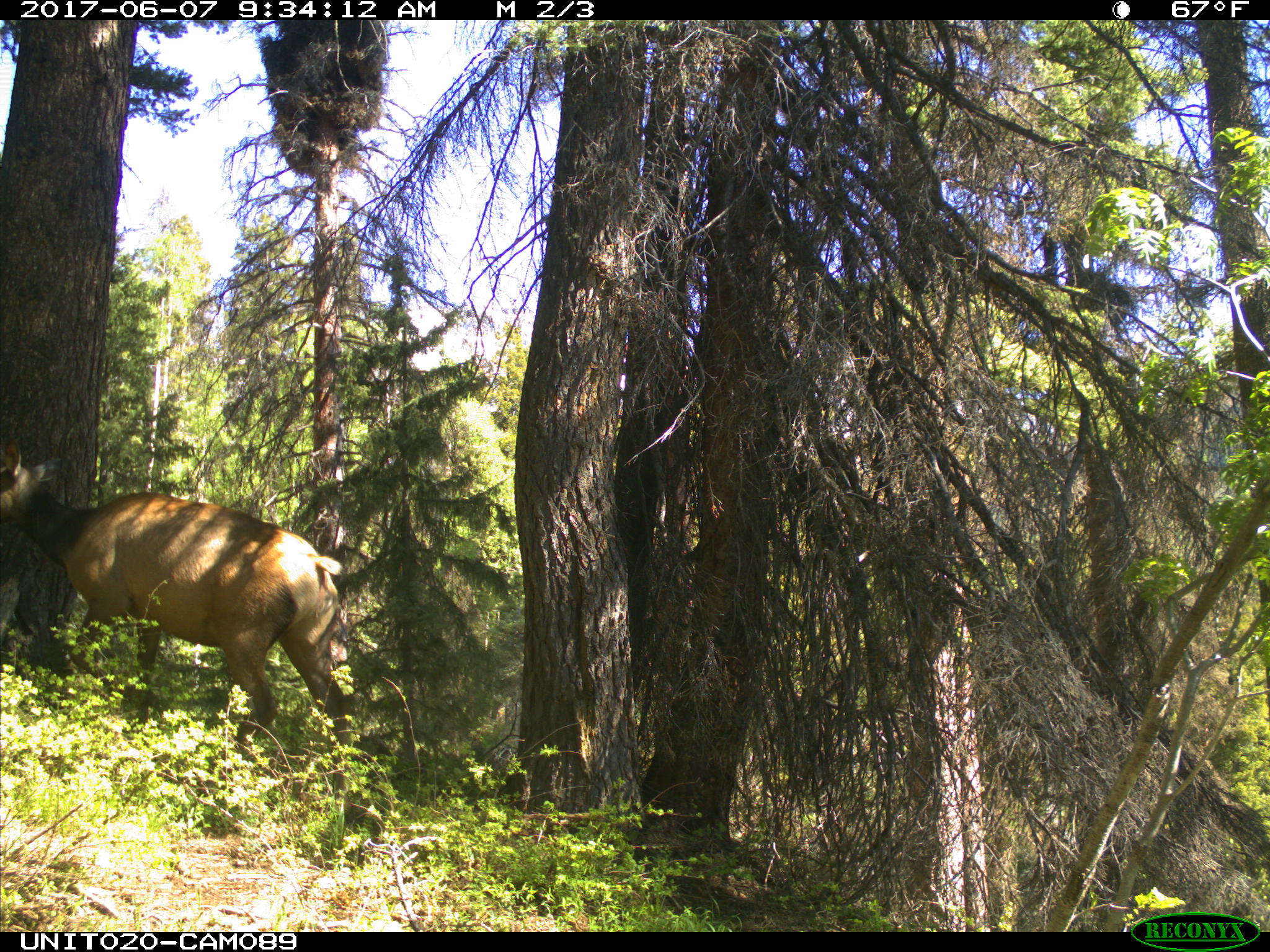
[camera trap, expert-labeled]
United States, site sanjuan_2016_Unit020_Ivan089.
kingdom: Animalia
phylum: Chordata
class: Mammalia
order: Artiodactyla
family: Cervidae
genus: Cervus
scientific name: Cervus elaphus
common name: red deer